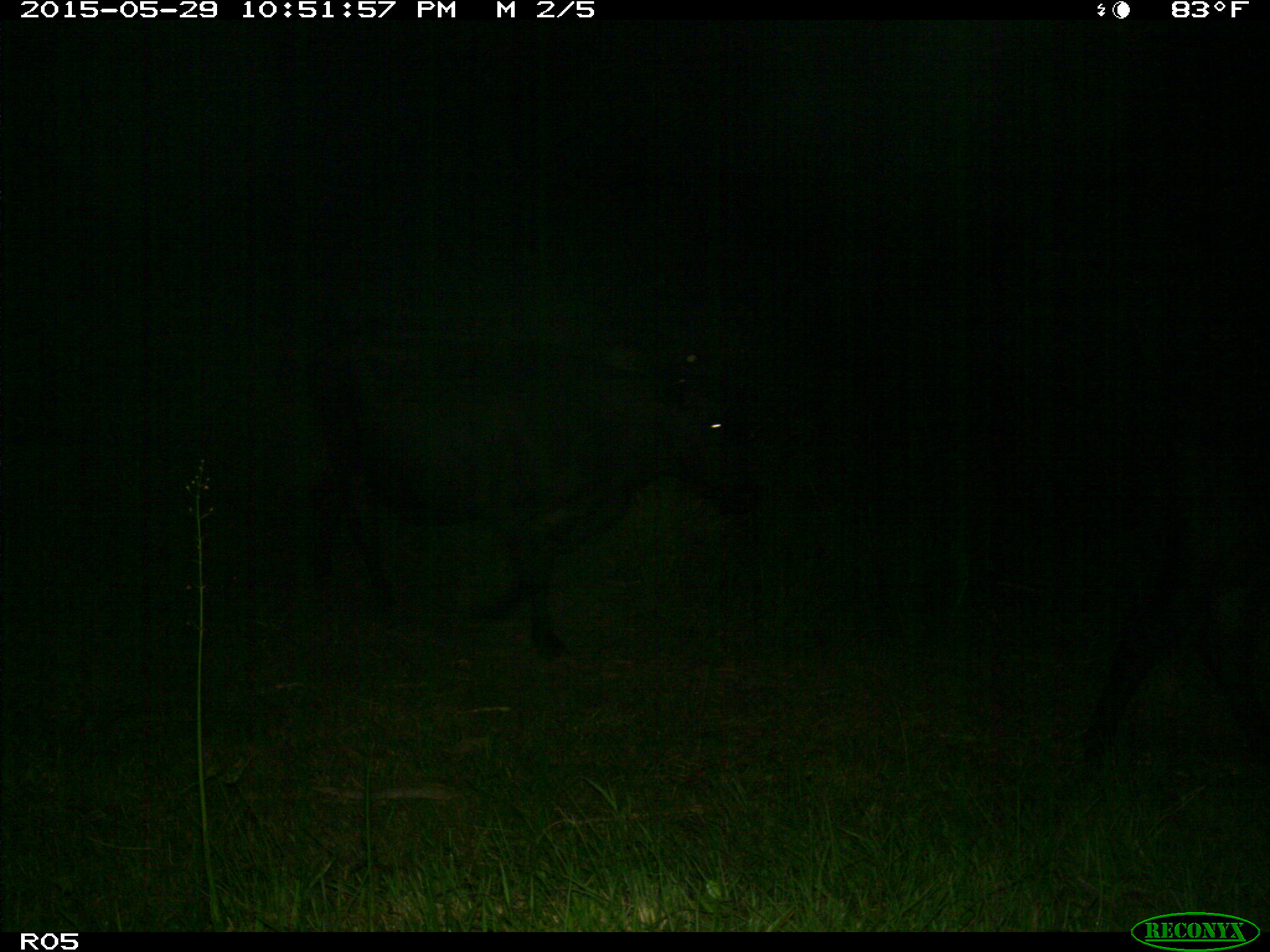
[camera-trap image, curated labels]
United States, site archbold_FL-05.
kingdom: Animalia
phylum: Chordata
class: Mammalia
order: Artiodactyla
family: Bovidae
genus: Bos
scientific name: Bos taurus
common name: domestic cow